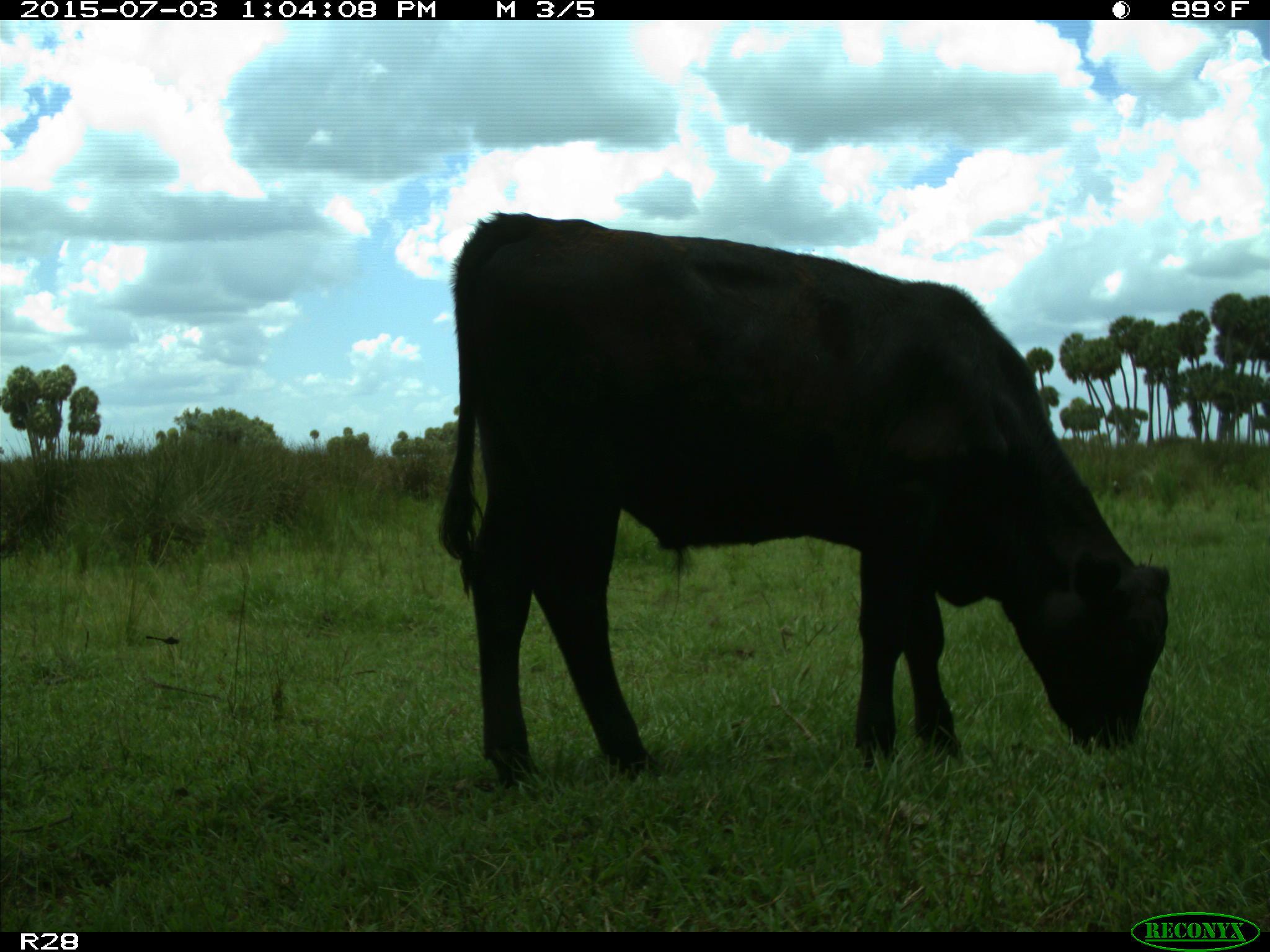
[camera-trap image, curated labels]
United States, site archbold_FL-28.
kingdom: Animalia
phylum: Chordata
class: Mammalia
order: Artiodactyla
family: Bovidae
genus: Bos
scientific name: Bos taurus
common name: domestic cow